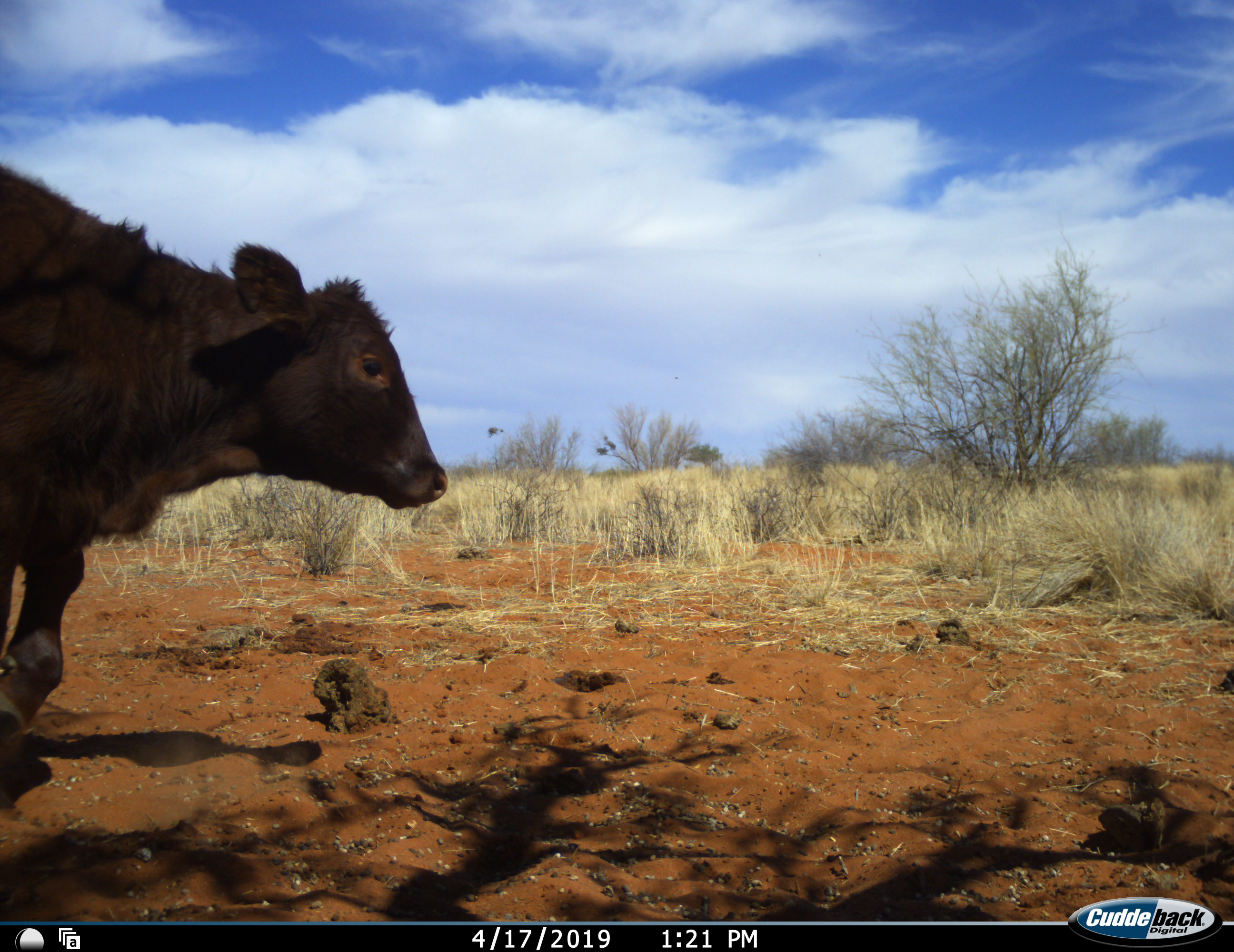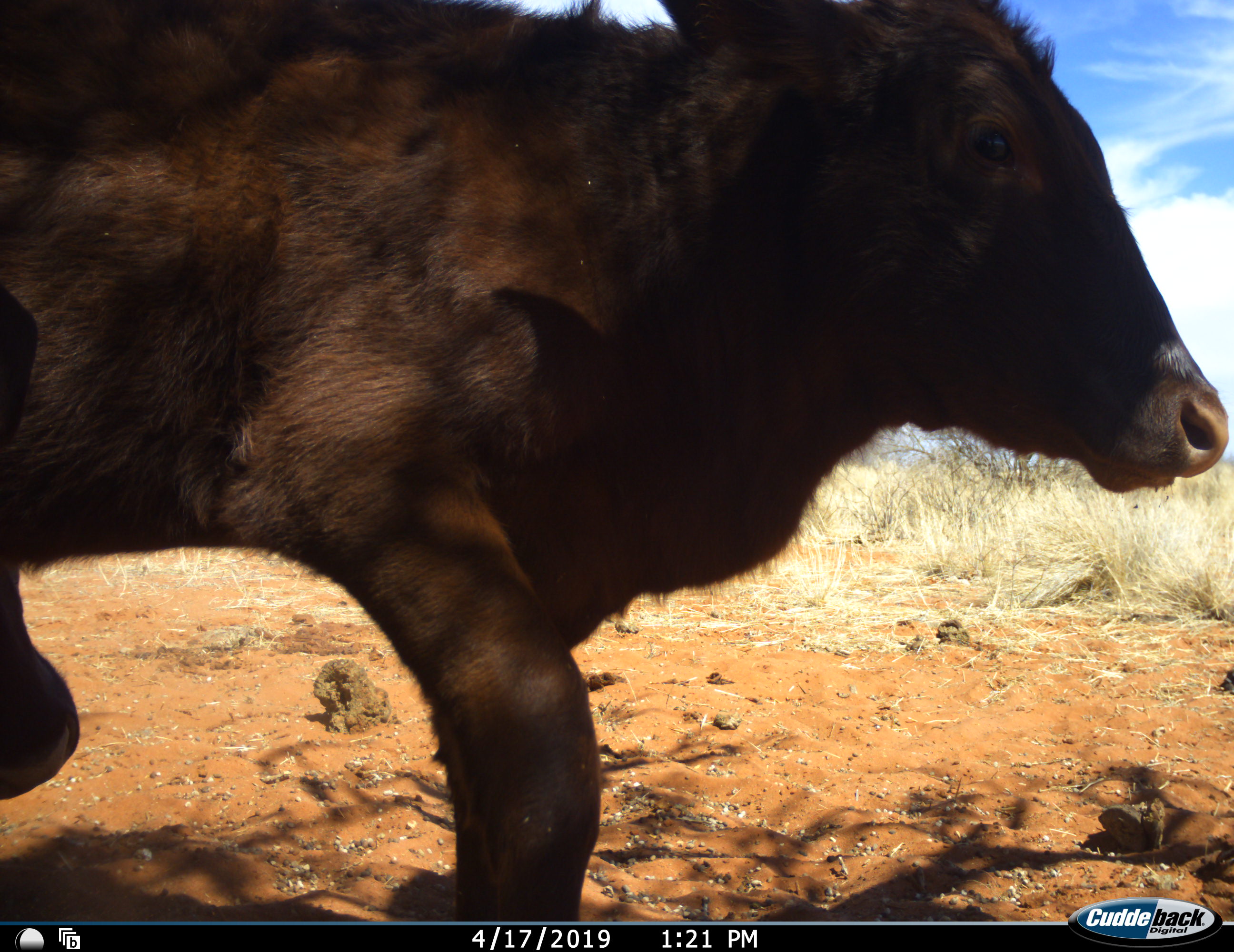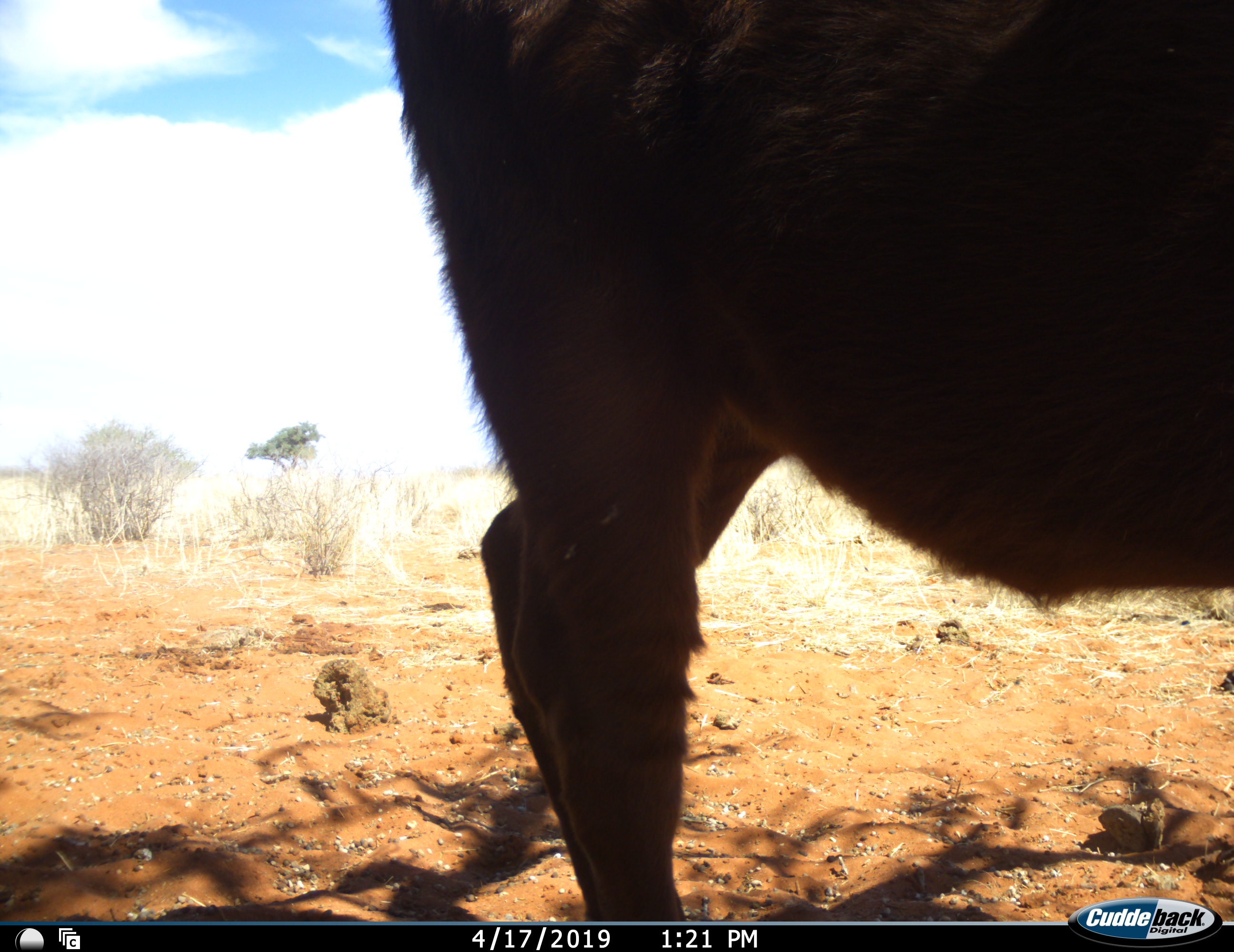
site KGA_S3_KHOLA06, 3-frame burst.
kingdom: Animalia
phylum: Chordata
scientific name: Vertebrata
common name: domestic animal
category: domesticanimal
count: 1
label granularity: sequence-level